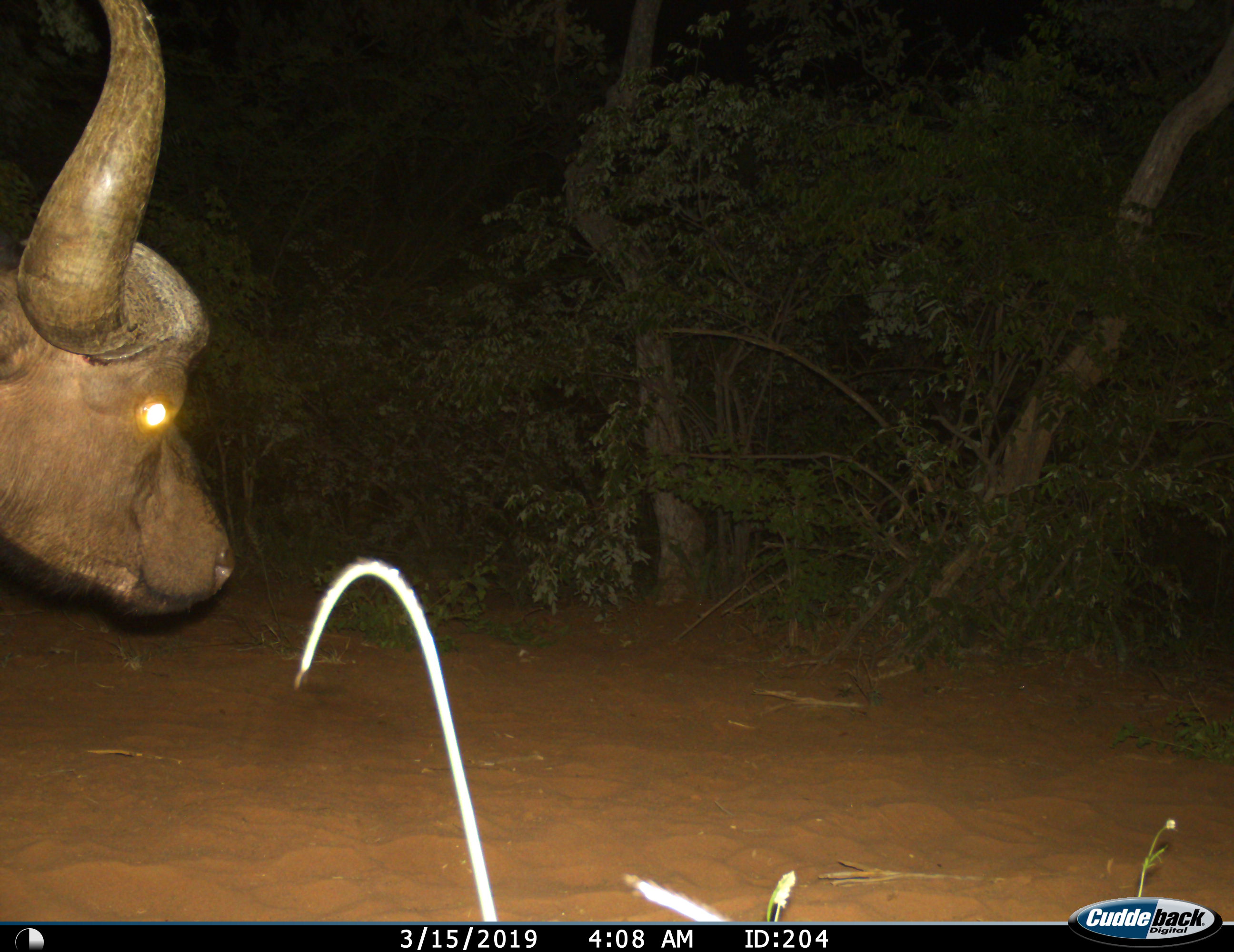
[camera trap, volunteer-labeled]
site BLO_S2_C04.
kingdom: Animalia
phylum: Chordata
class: Mammalia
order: Artiodactyla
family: Bovidae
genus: Syncerus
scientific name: Syncerus caffer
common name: african buffalo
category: buffalo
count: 1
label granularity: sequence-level